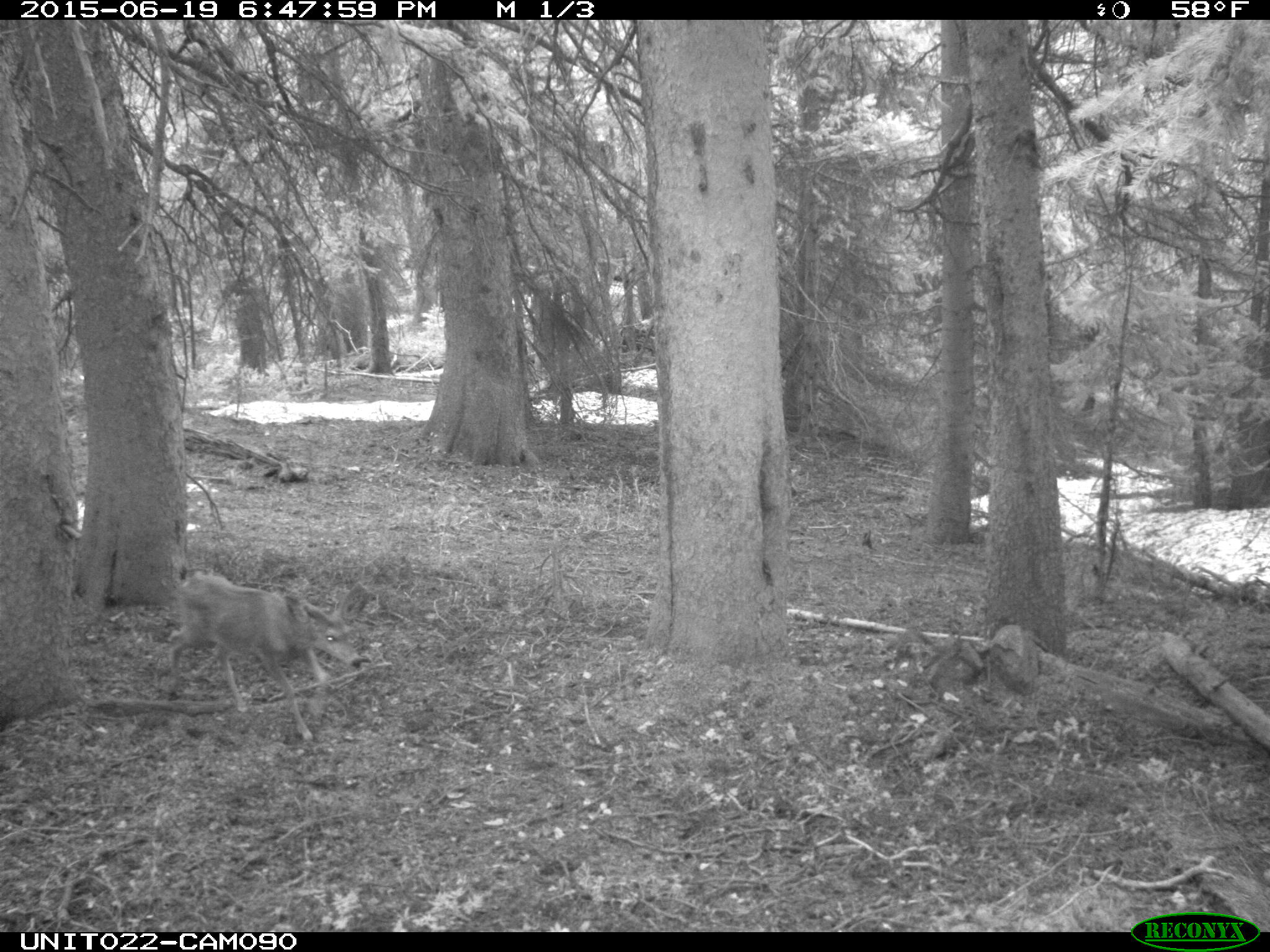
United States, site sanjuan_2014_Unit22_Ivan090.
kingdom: Animalia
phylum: Chordata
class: Mammalia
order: Artiodactyla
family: Cervidae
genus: Odocoileus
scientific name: Odocoileus hemionus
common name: mule deer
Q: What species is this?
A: Odocoileus hemionus (mule deer).